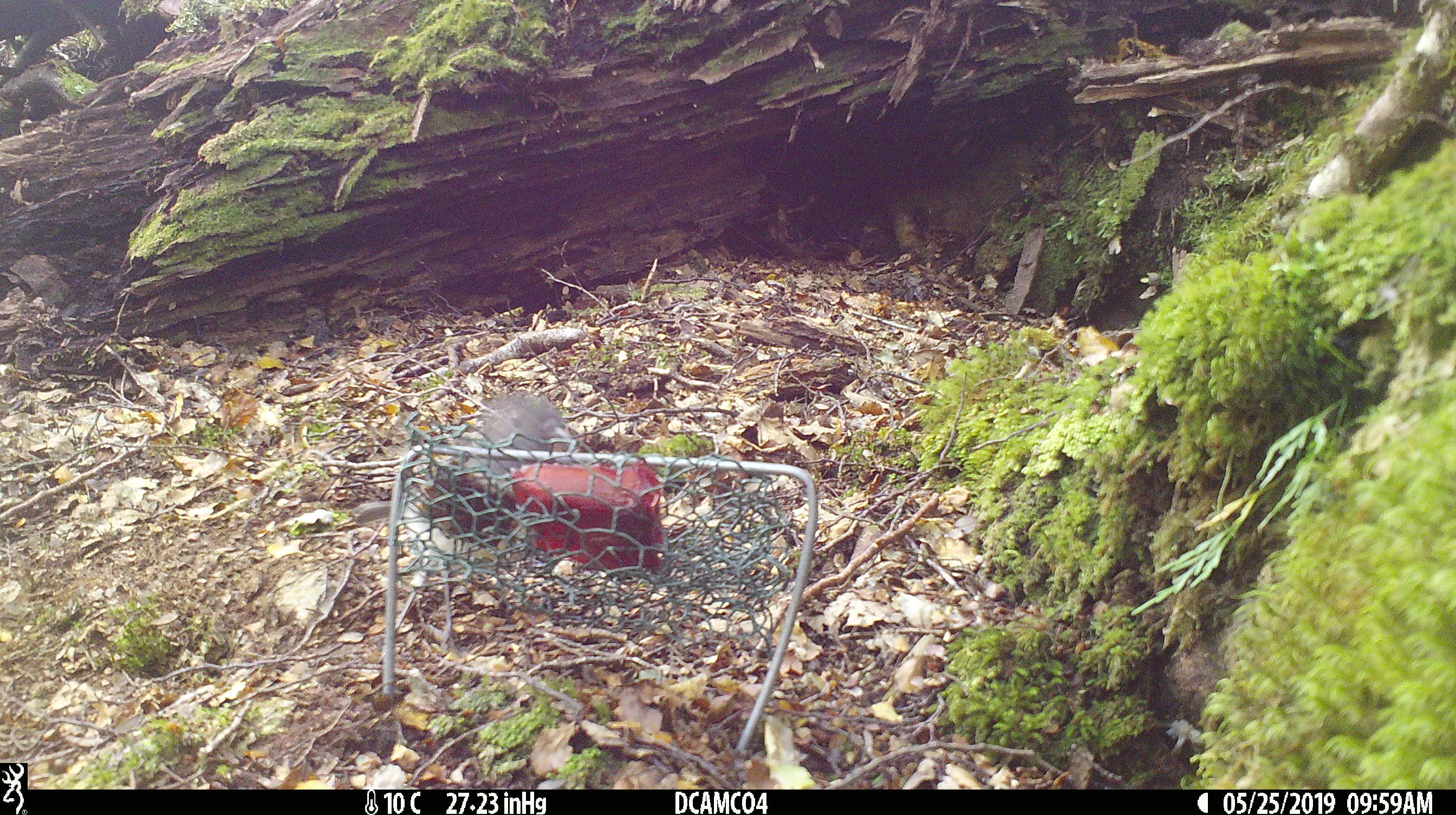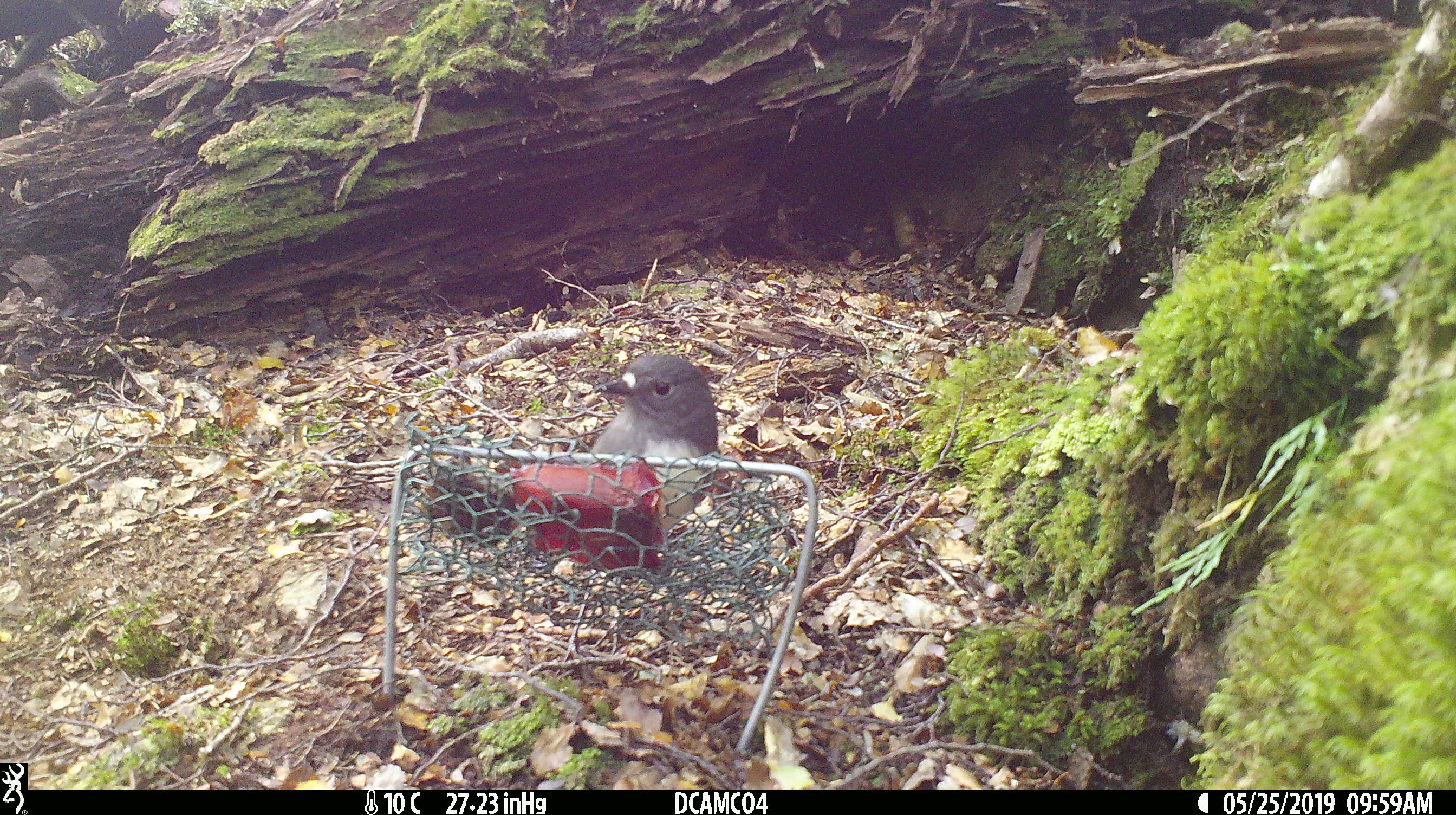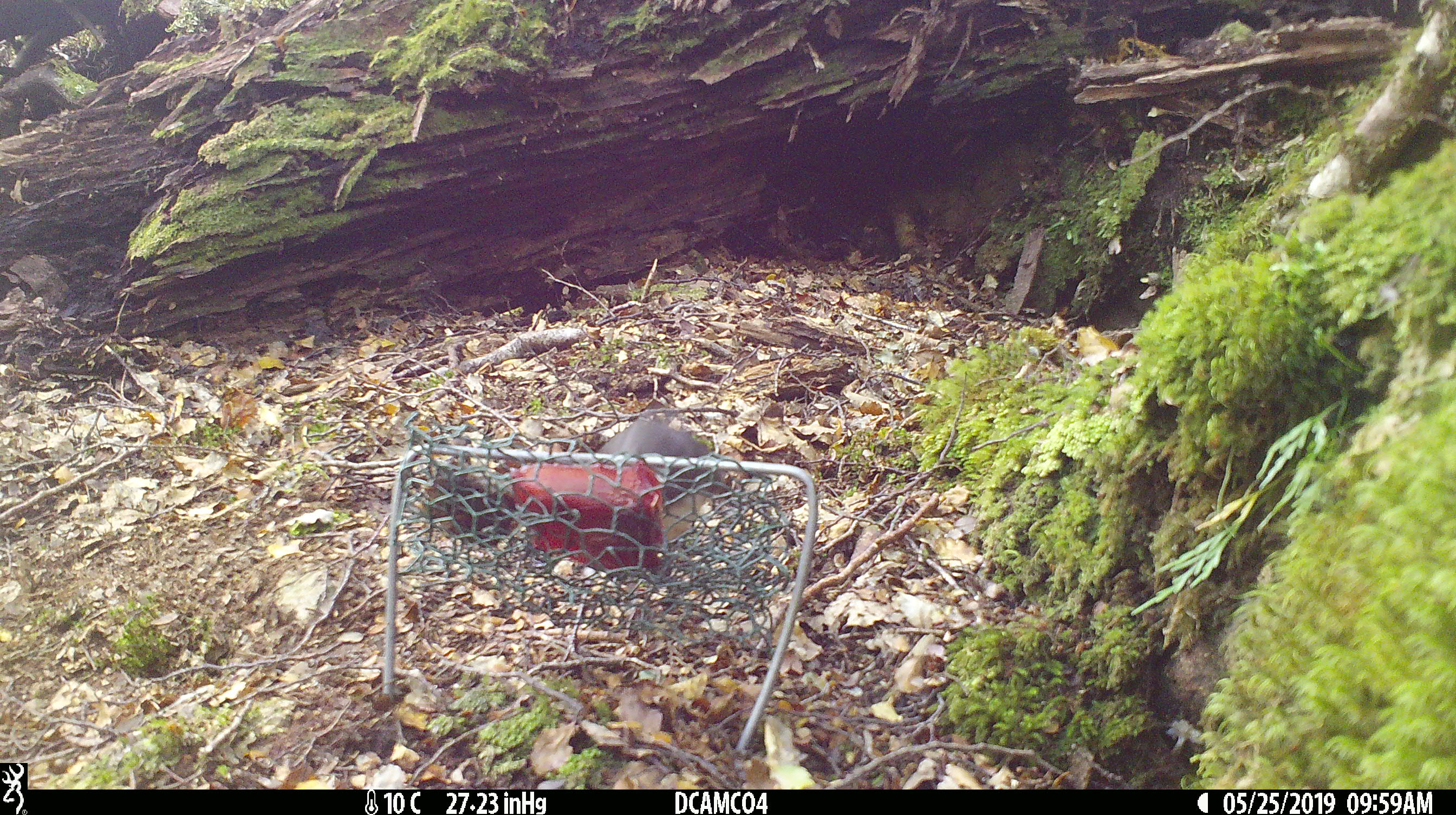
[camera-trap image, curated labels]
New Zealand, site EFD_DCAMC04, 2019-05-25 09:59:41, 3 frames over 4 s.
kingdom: Animalia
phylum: Chordata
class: Aves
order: Passeriformes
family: Petroicidae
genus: Petroica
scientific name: Petroica australis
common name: new zealand robin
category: robin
Robin (new zealand robin) (Petroica australis).